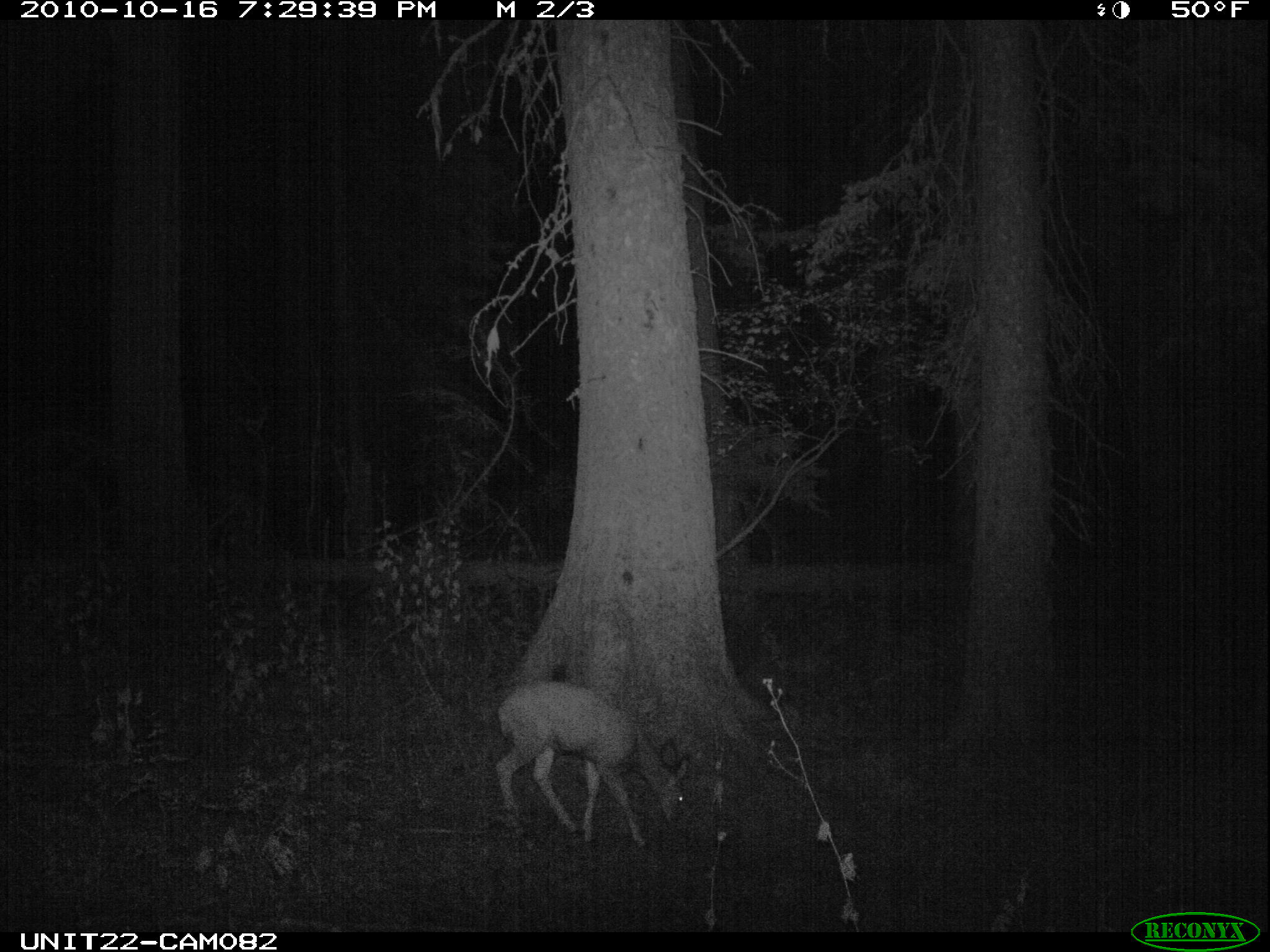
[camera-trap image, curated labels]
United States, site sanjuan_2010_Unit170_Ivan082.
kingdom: Animalia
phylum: Chordata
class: Mammalia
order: Artiodactyla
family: Cervidae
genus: Odocoileus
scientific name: Odocoileus hemionus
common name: mule deer